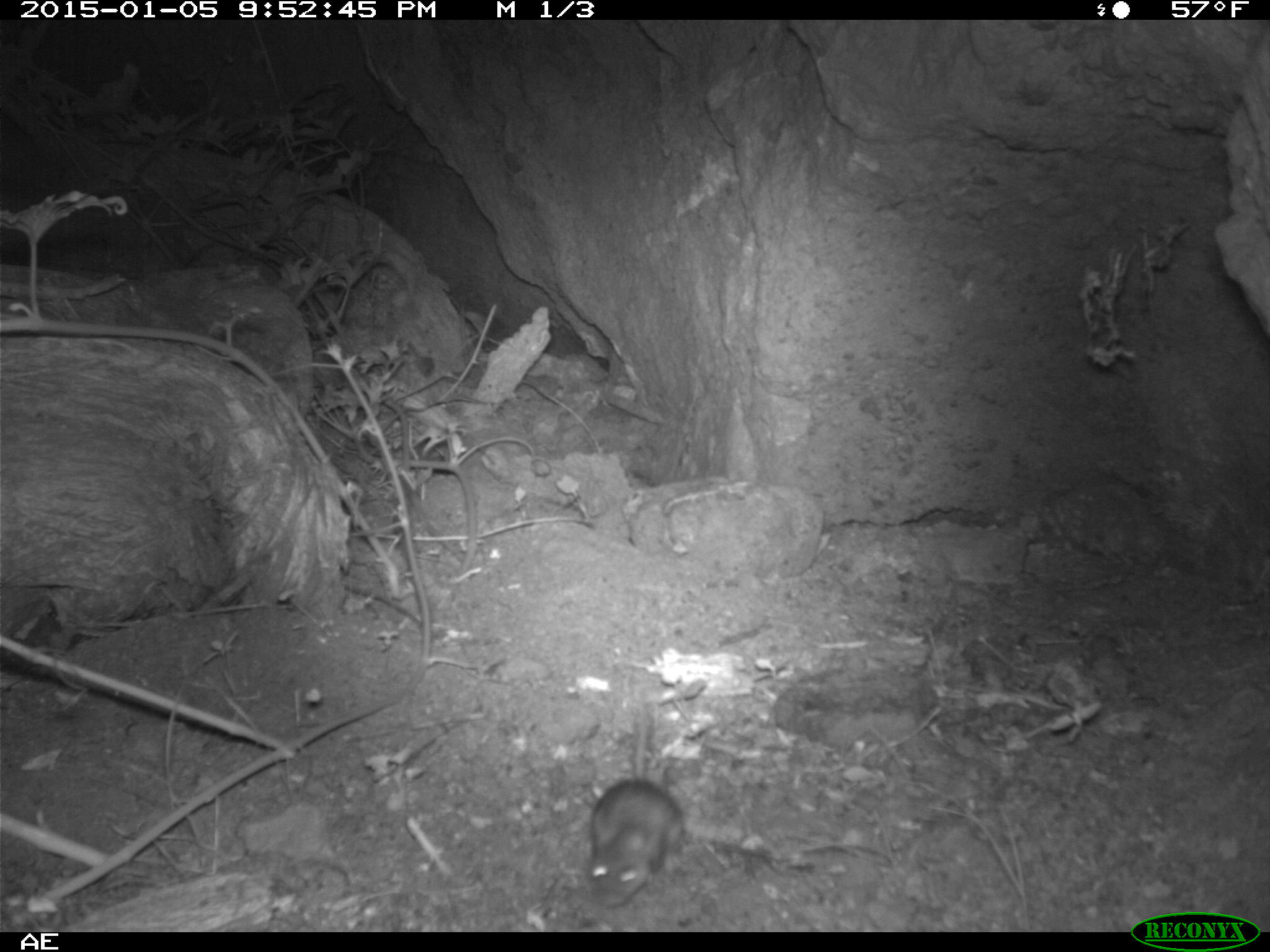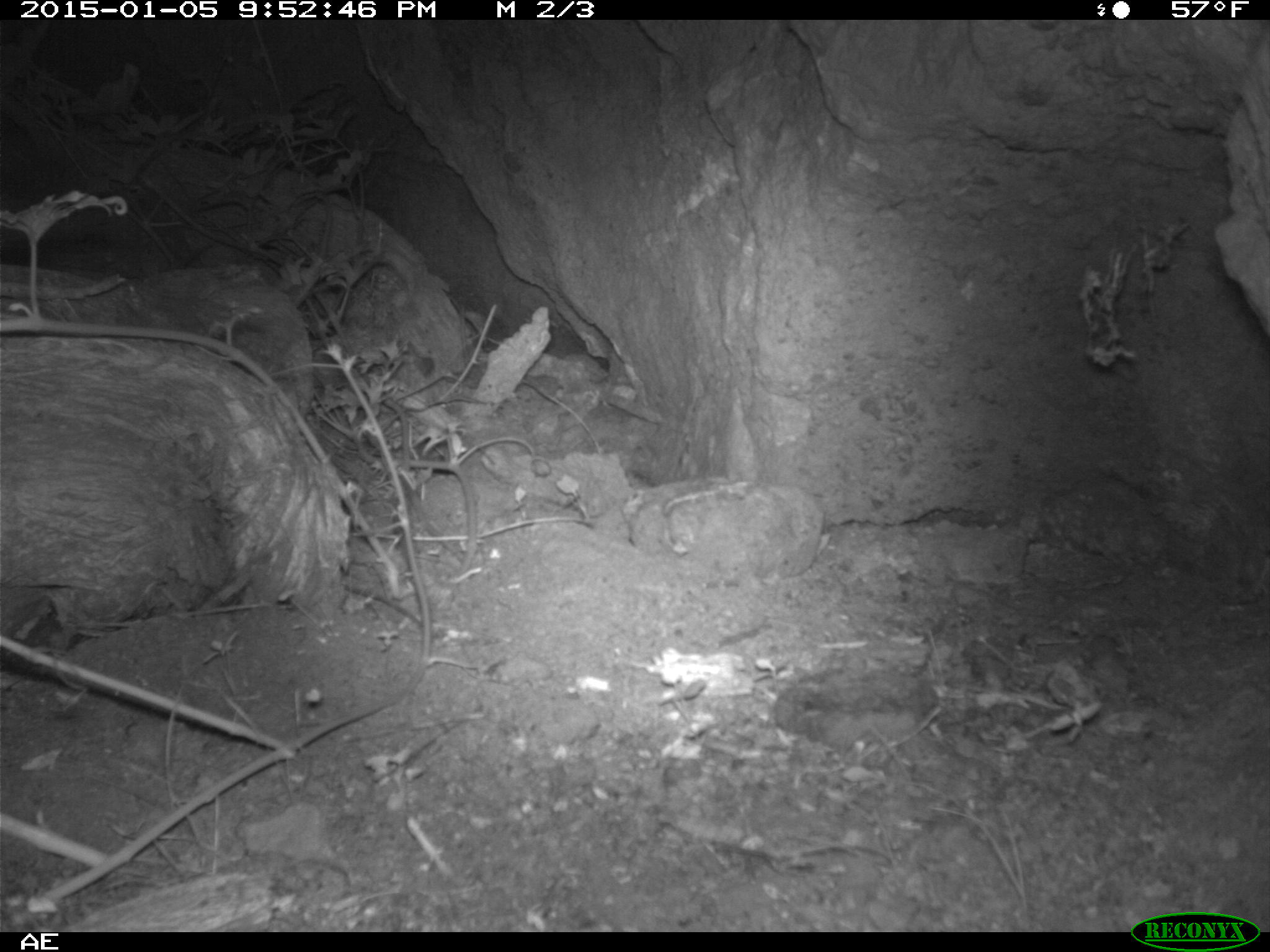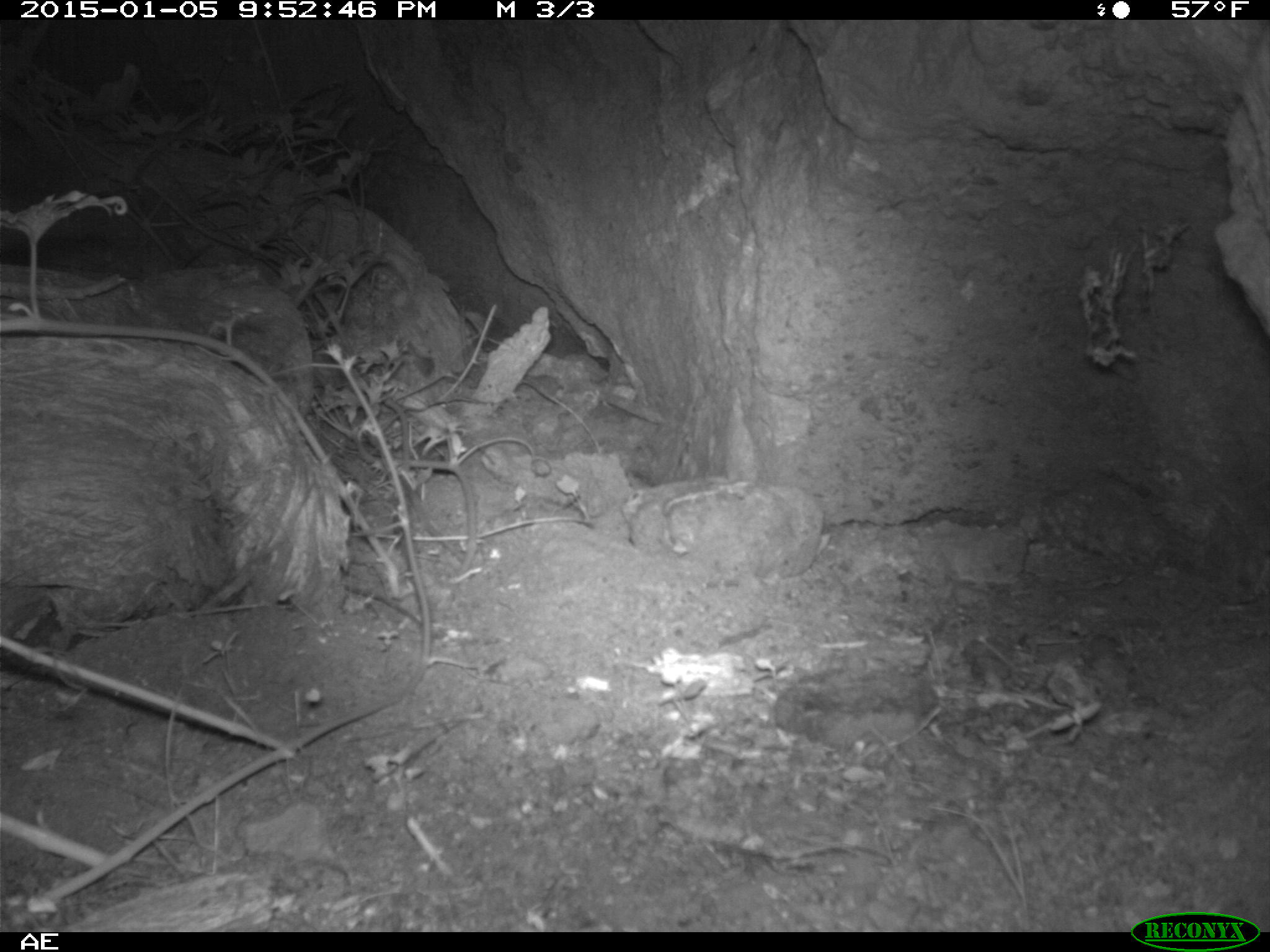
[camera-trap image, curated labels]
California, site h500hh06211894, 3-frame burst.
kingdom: Animalia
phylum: Chordata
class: Mammalia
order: Rodentia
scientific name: Rodentia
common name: rodent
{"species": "rodent (Rodentia)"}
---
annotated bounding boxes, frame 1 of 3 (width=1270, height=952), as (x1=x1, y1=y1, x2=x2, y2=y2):
rodent: (x1=588, y1=705, x2=685, y2=909)